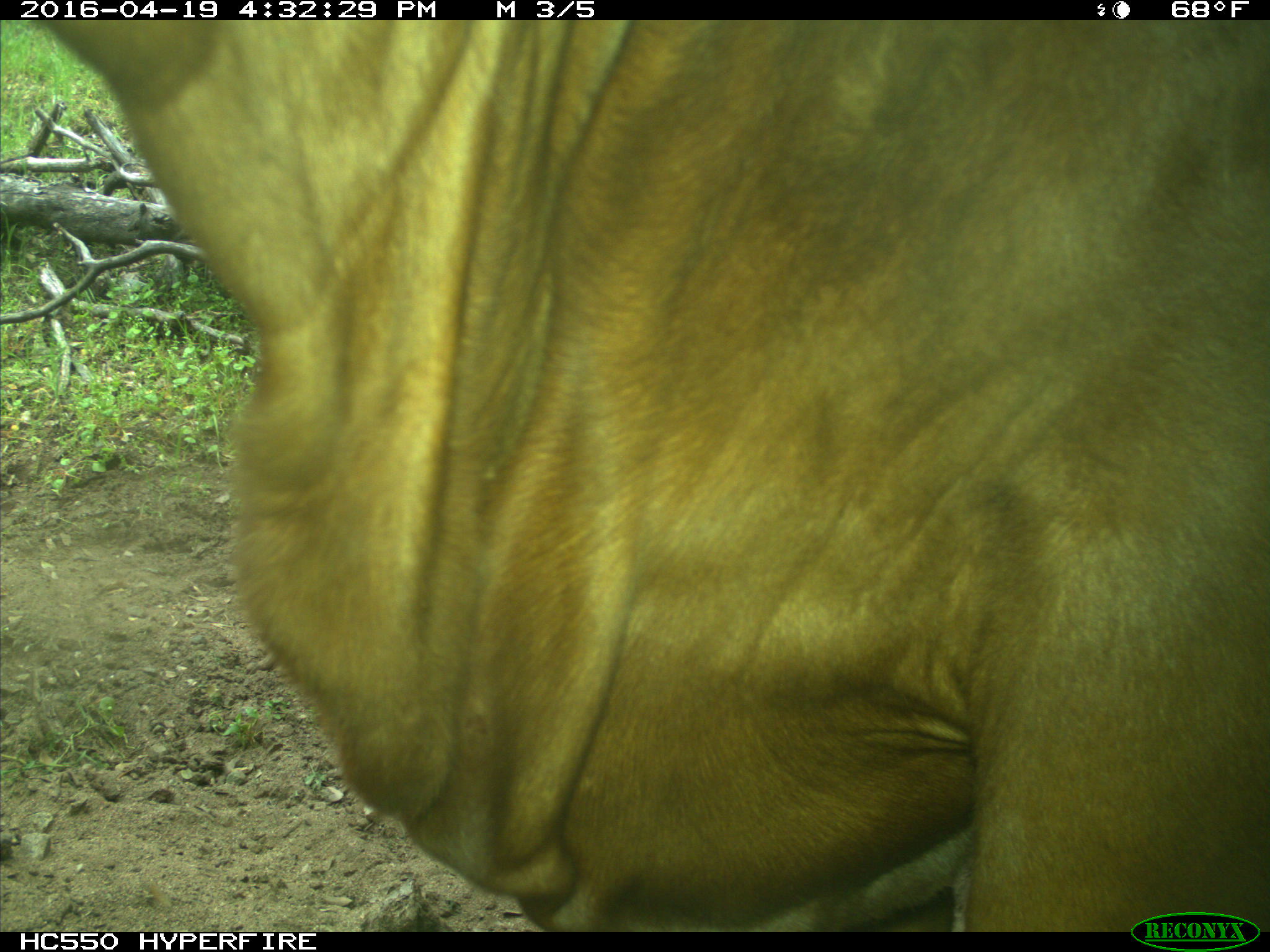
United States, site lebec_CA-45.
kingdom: Animalia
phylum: Chordata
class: Mammalia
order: Artiodactyla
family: Bovidae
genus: Bos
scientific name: Bos taurus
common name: domestic cow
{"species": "Bos taurus (domestic cow)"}